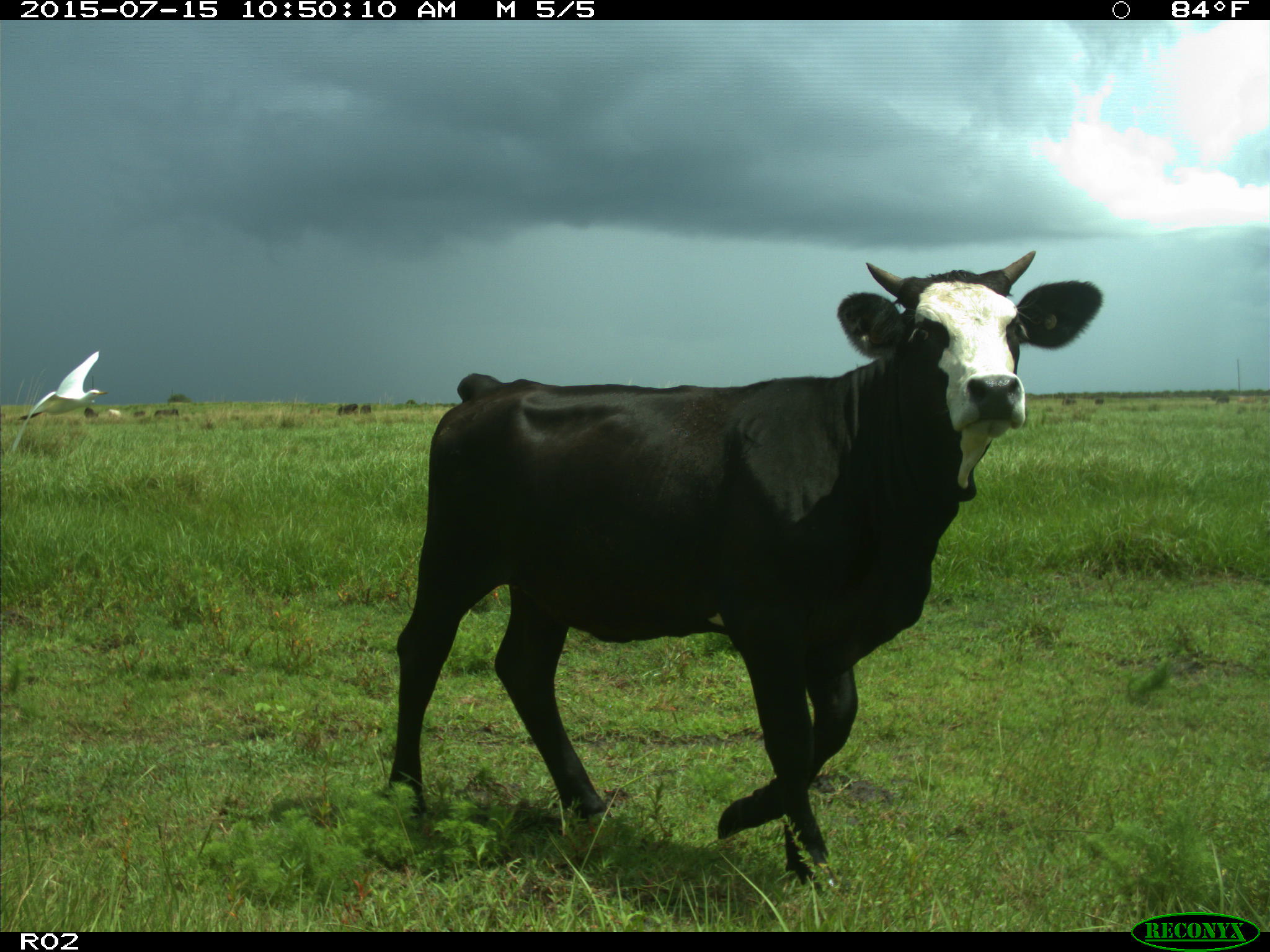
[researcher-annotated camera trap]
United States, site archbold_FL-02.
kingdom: Animalia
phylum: Chordata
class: Mammalia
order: Artiodactyla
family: Bovidae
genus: Bos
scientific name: Bos taurus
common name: domestic cow